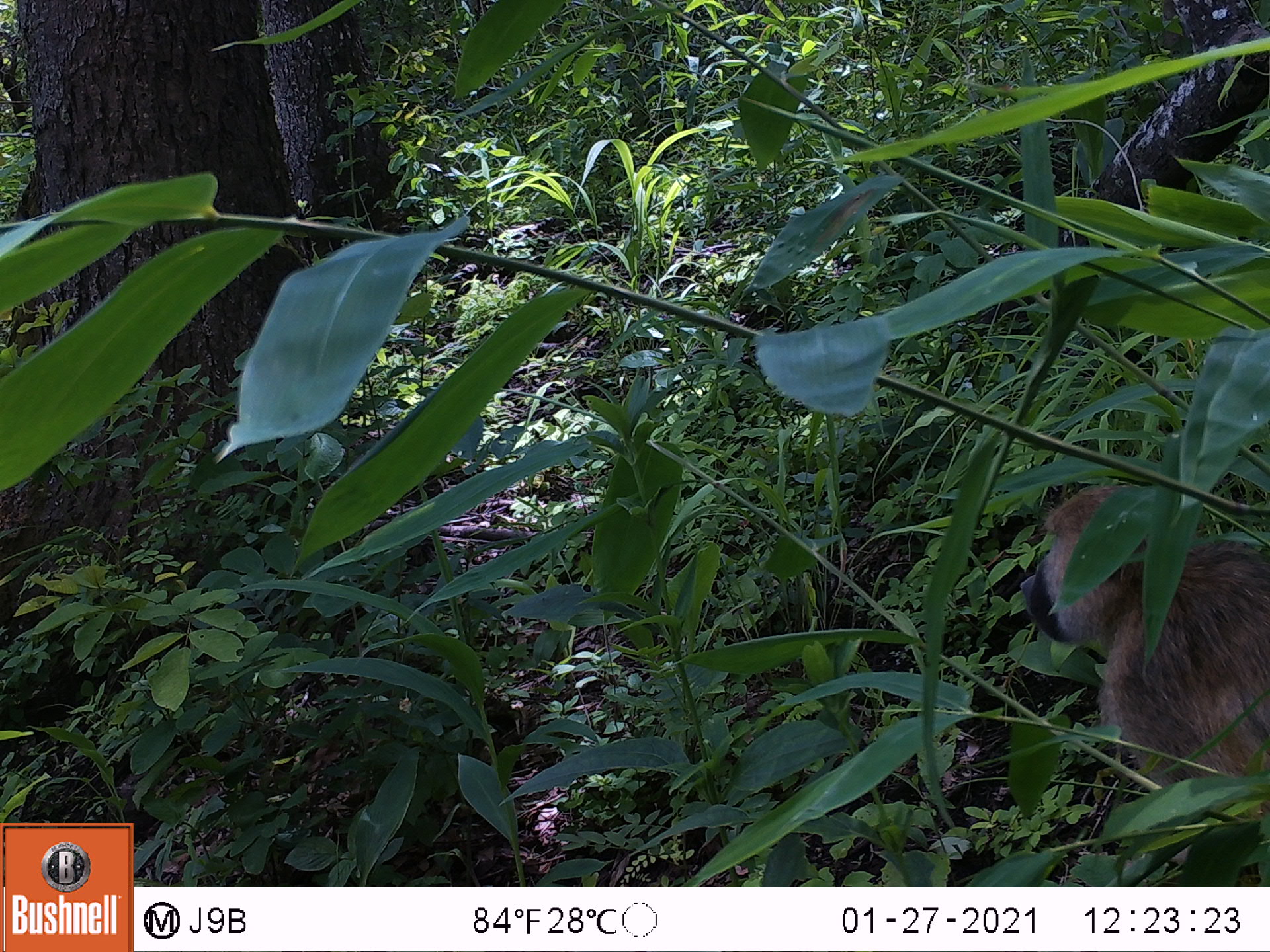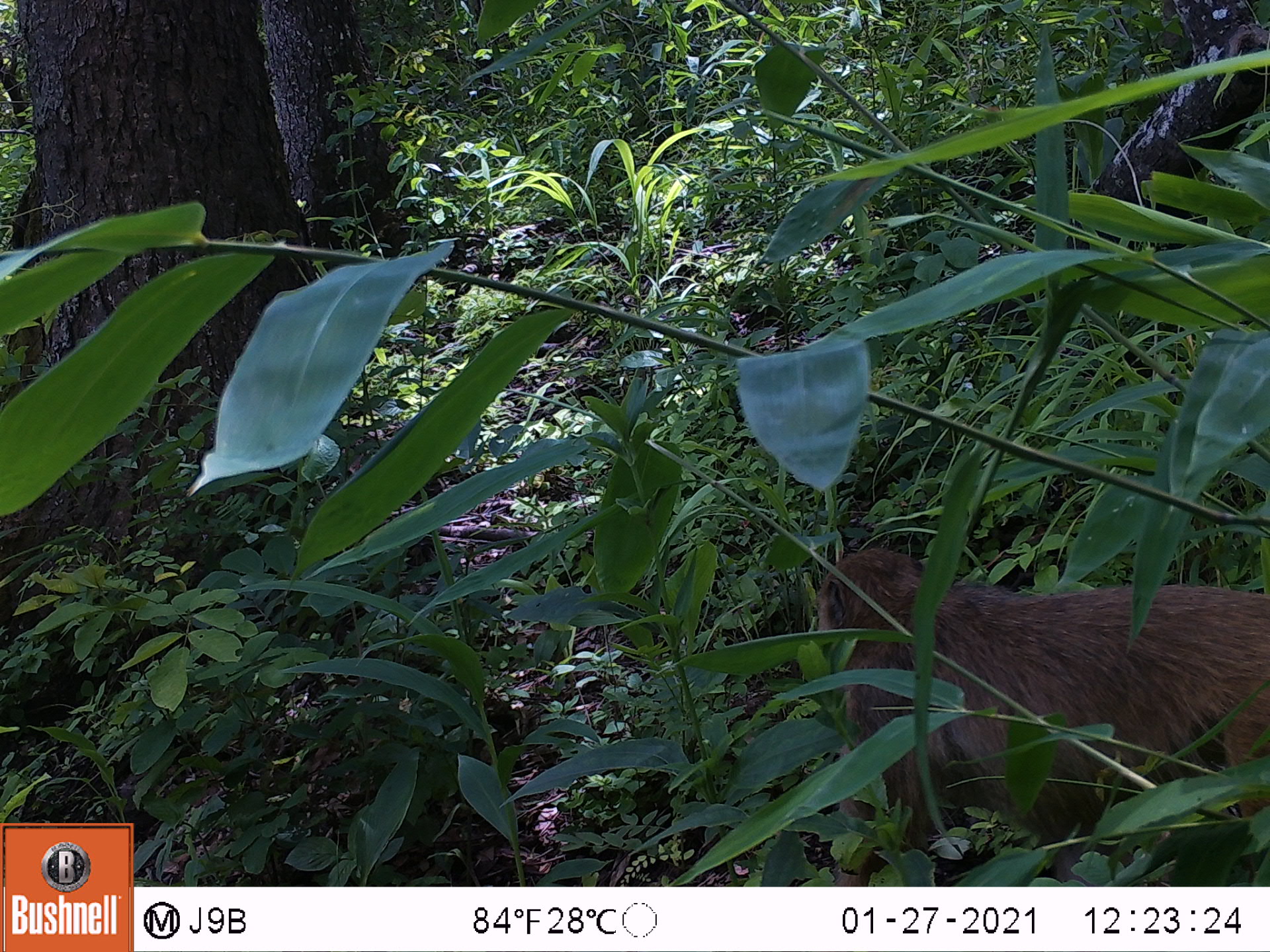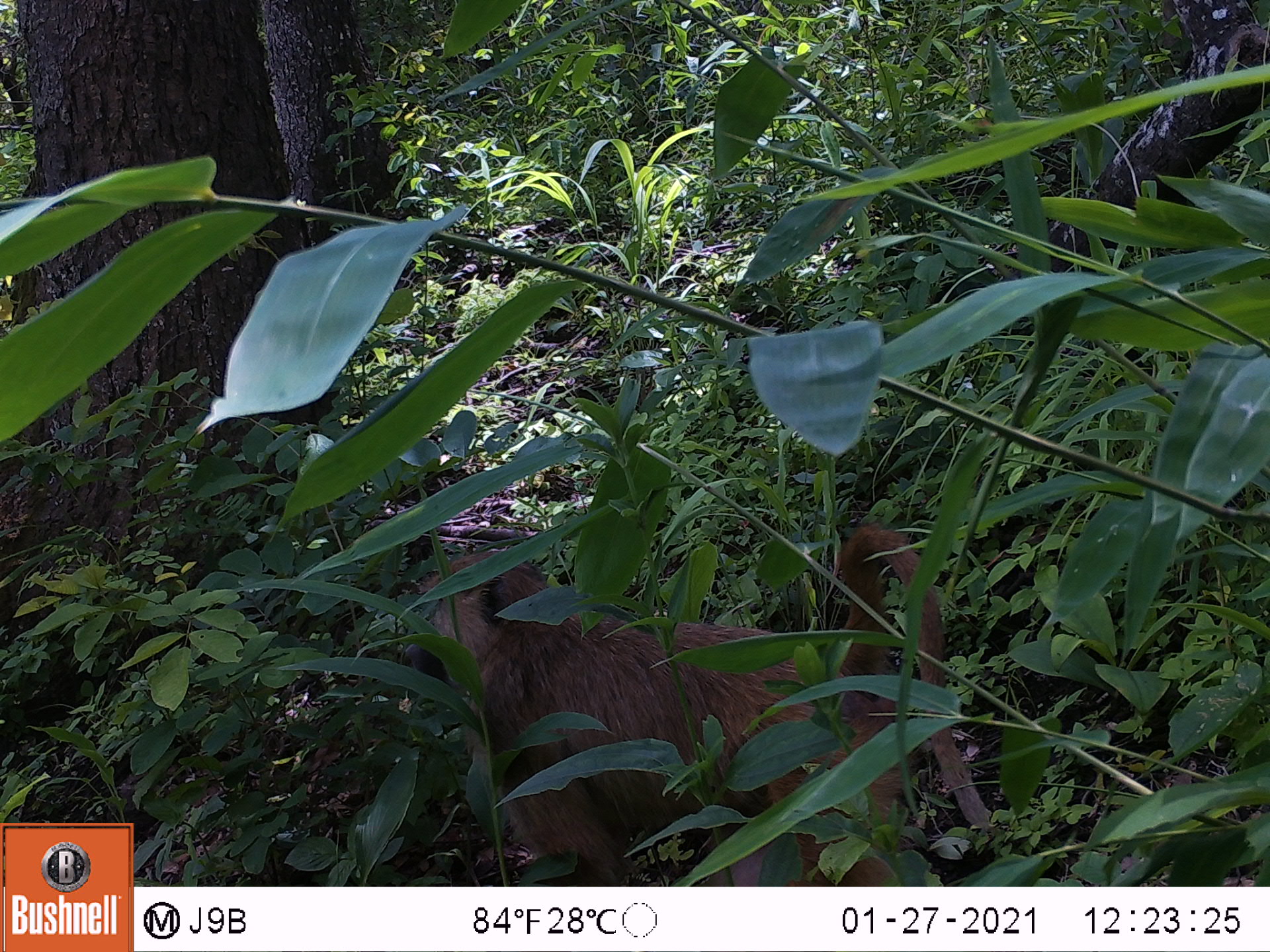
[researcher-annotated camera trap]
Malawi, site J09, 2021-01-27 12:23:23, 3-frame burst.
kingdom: Animalia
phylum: Chordata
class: Mammalia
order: Primates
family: Cercopithecidae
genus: Papio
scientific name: Papio cynocephalus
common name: yellow baboon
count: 1